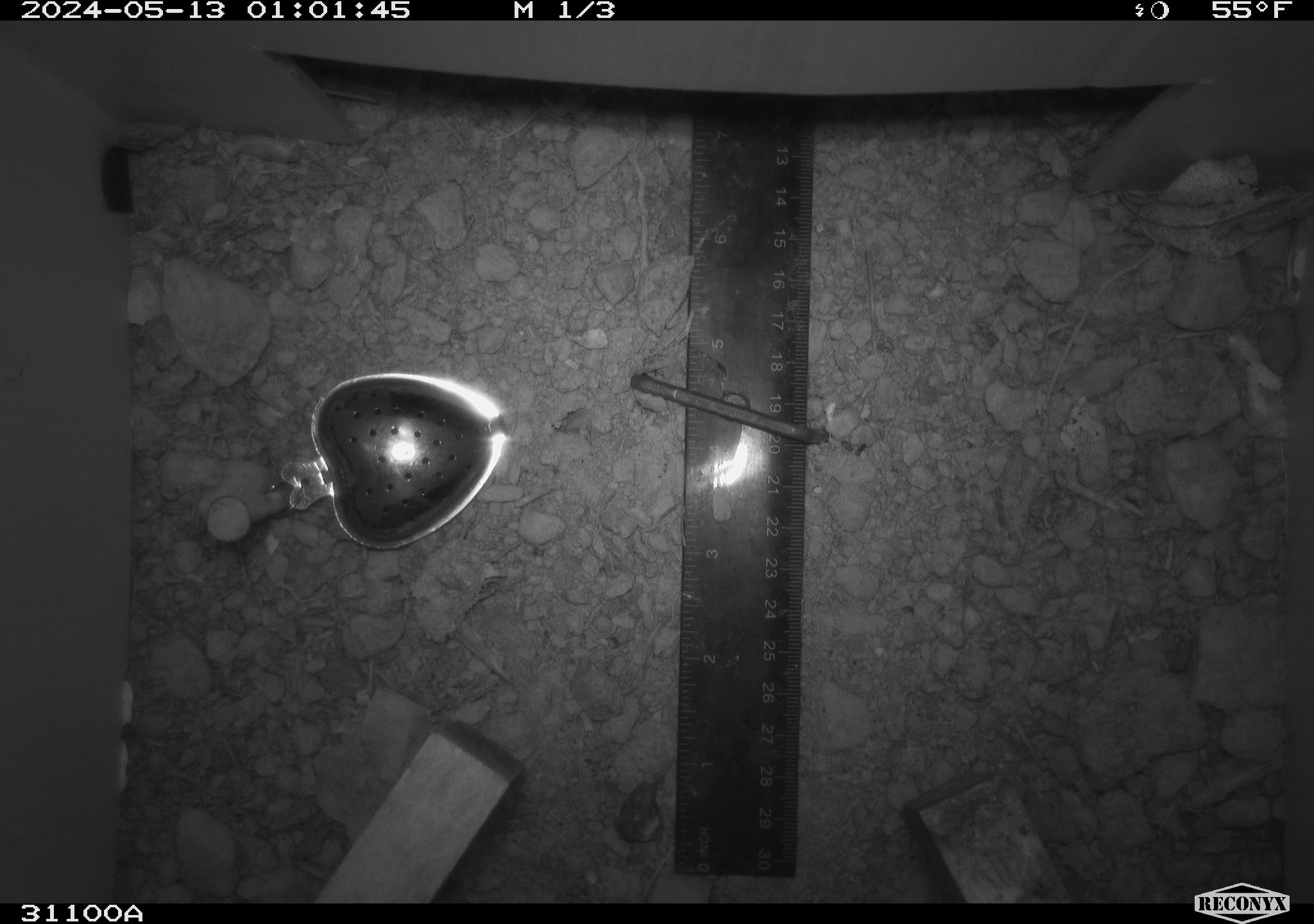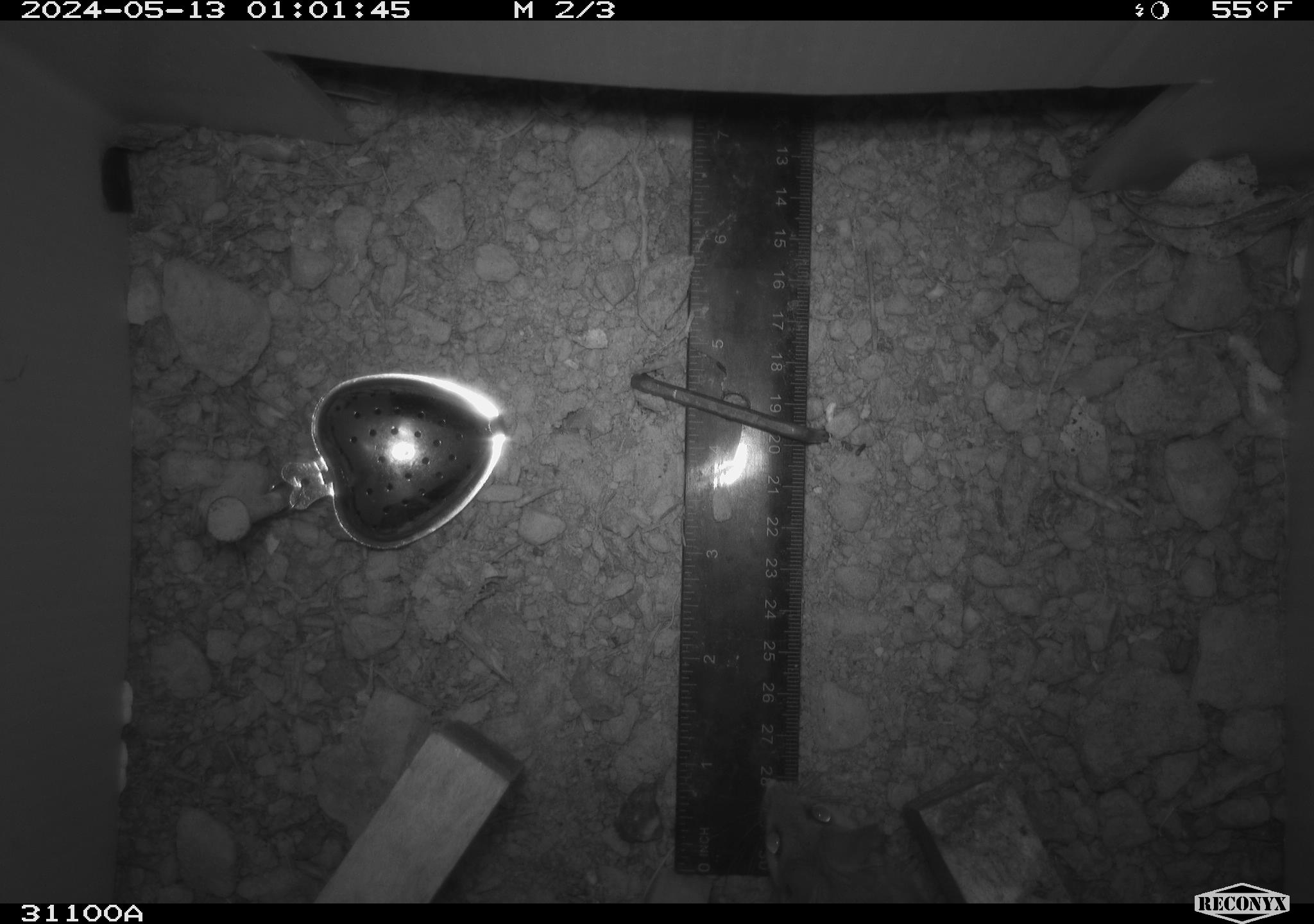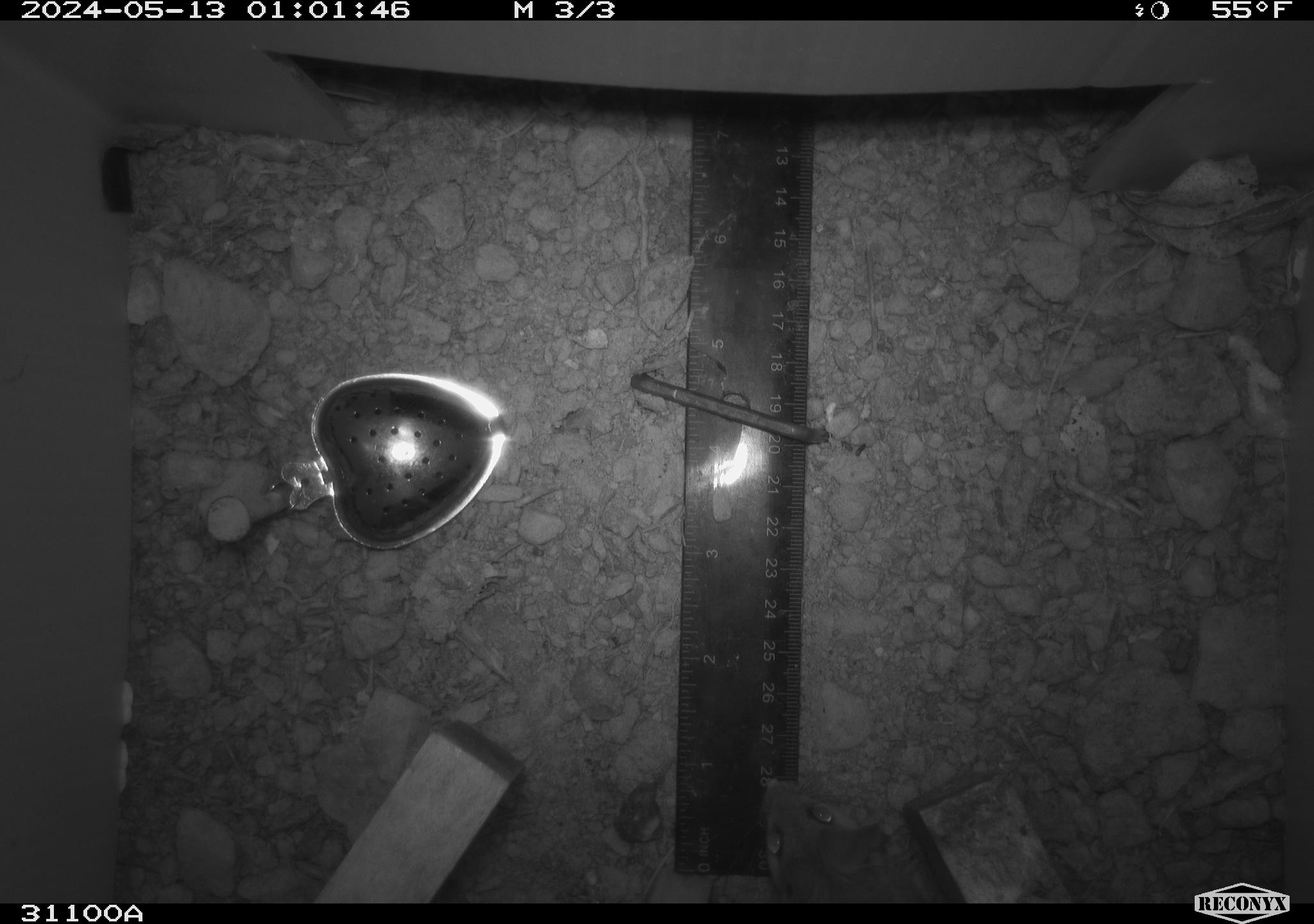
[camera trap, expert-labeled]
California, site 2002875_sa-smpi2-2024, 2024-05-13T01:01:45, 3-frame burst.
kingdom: Animalia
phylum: Chordata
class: Mammalia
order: Rodentia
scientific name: Rodentia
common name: rodent